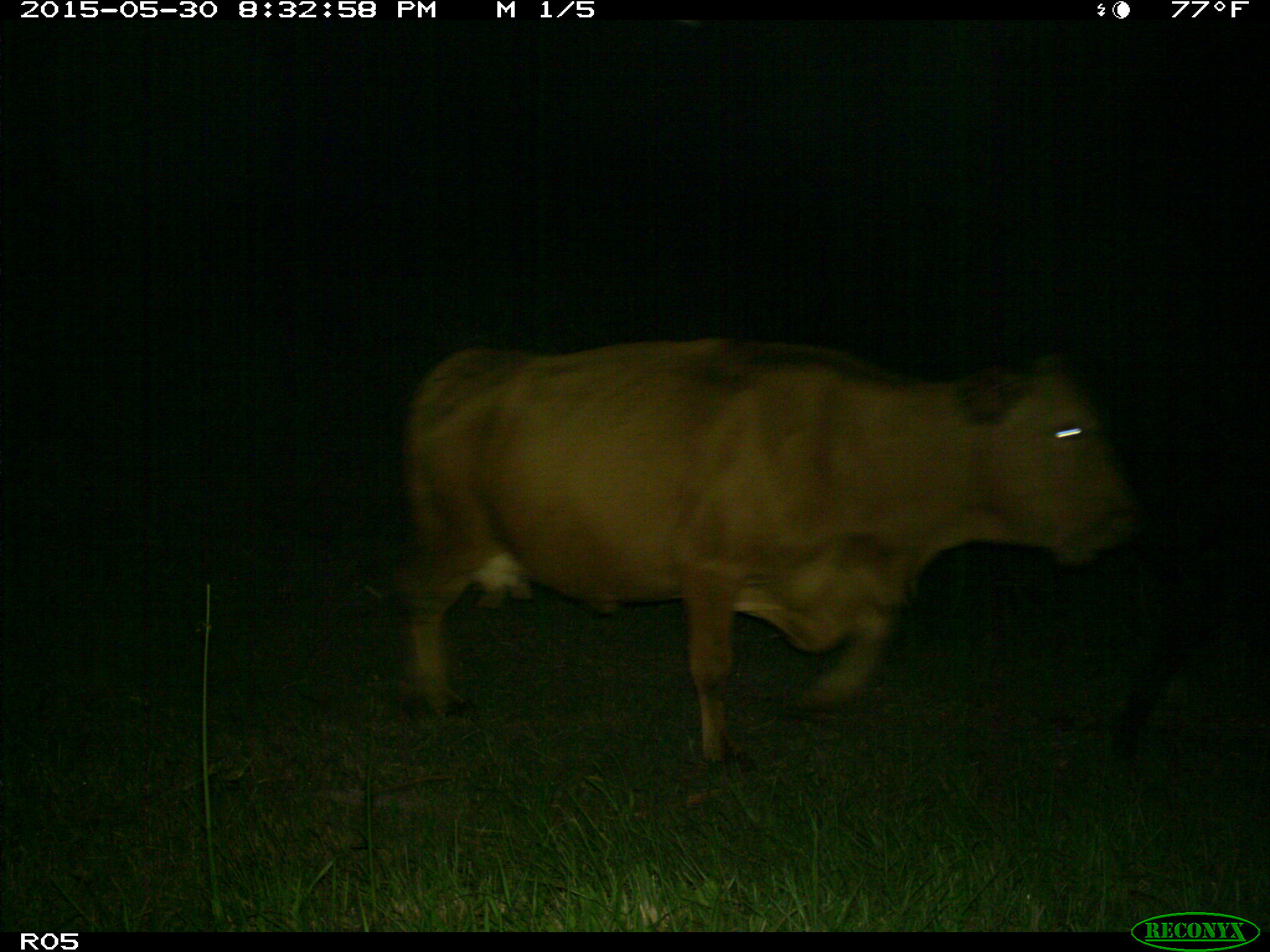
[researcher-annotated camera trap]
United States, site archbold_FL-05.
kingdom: Animalia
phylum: Chordata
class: Mammalia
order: Artiodactyla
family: Bovidae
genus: Bos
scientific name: Bos taurus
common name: domestic cow